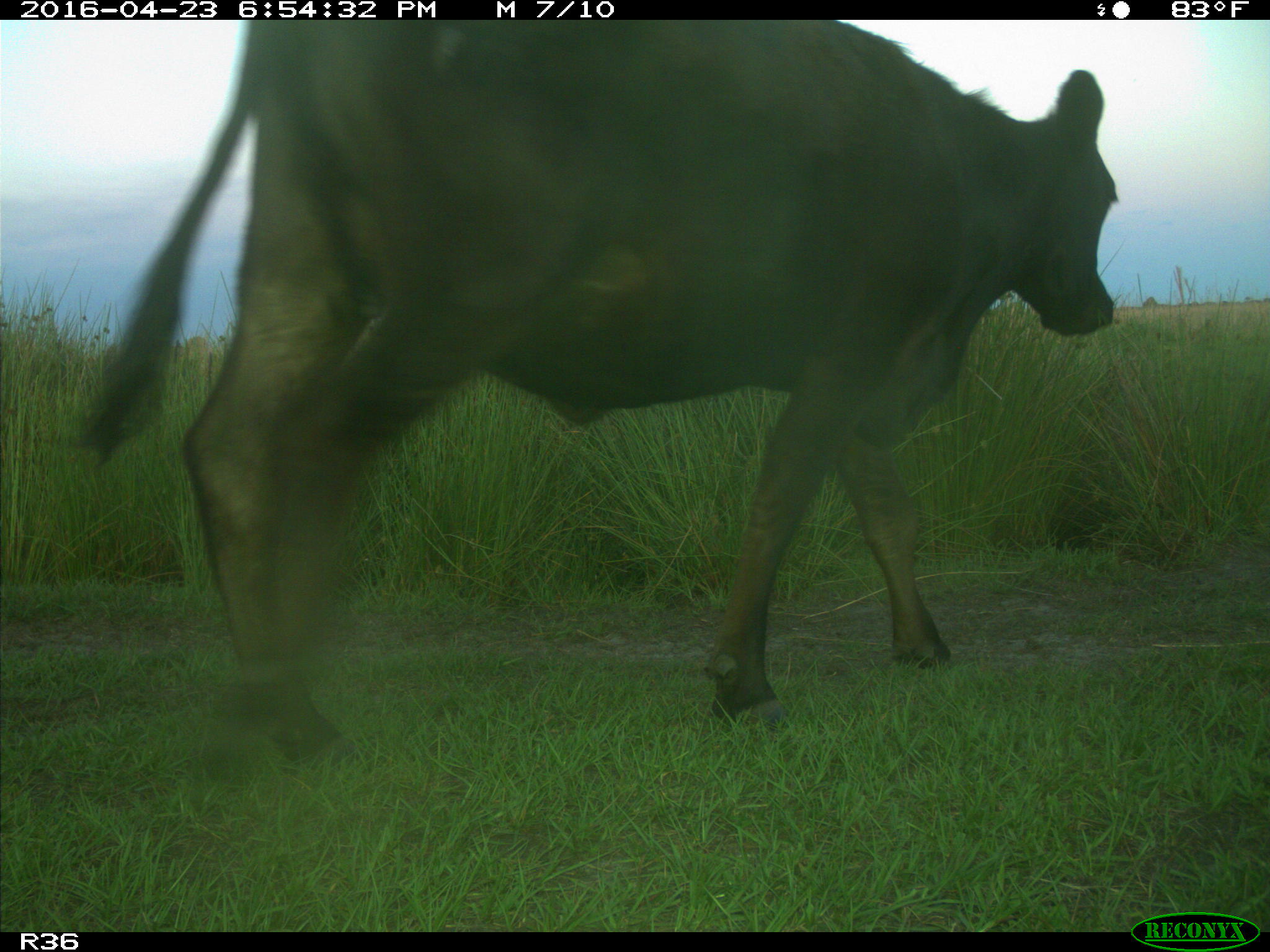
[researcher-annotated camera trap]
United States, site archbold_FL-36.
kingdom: Animalia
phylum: Chordata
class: Mammalia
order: Artiodactyla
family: Bovidae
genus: Bos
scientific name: Bos taurus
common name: domestic cow